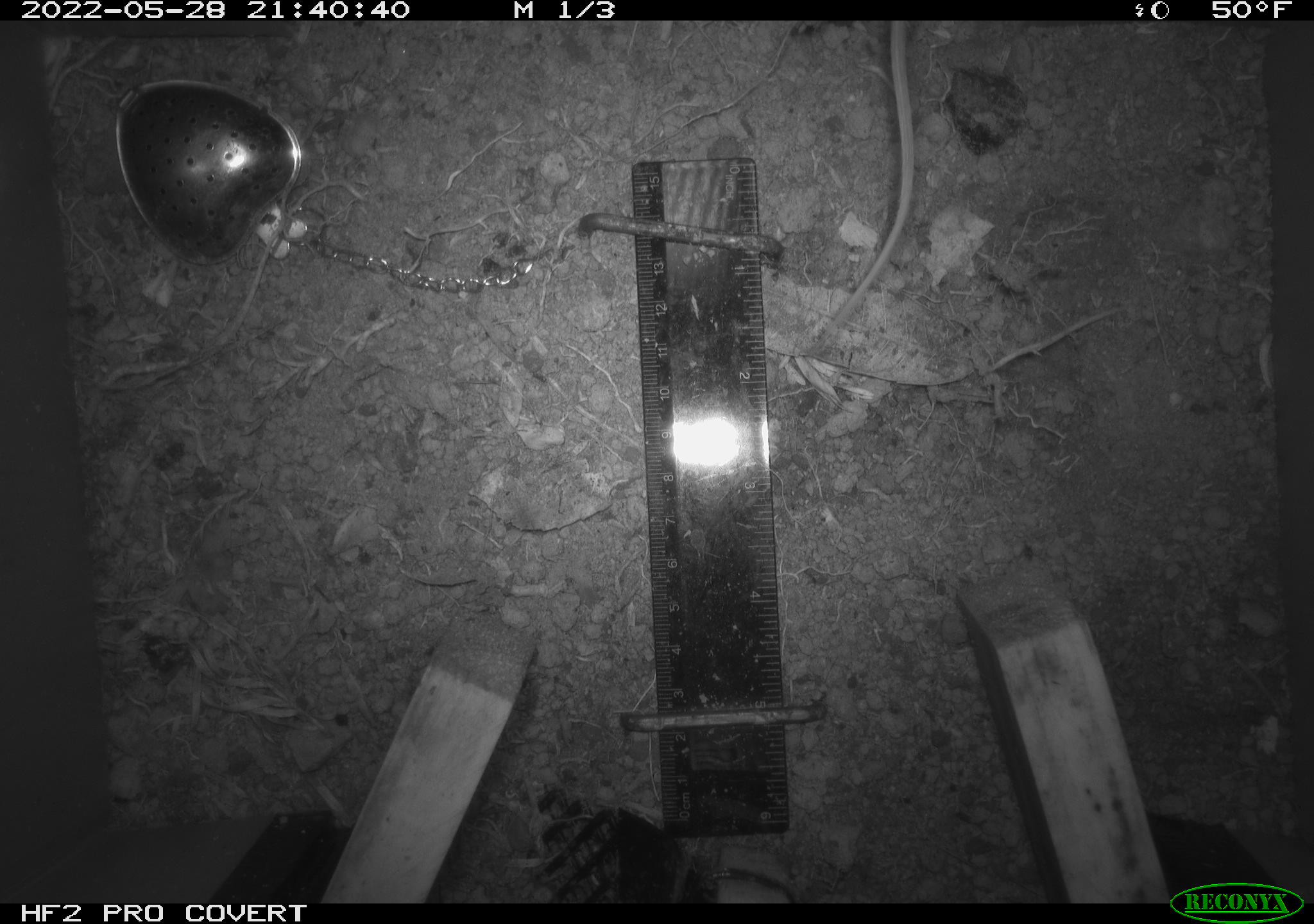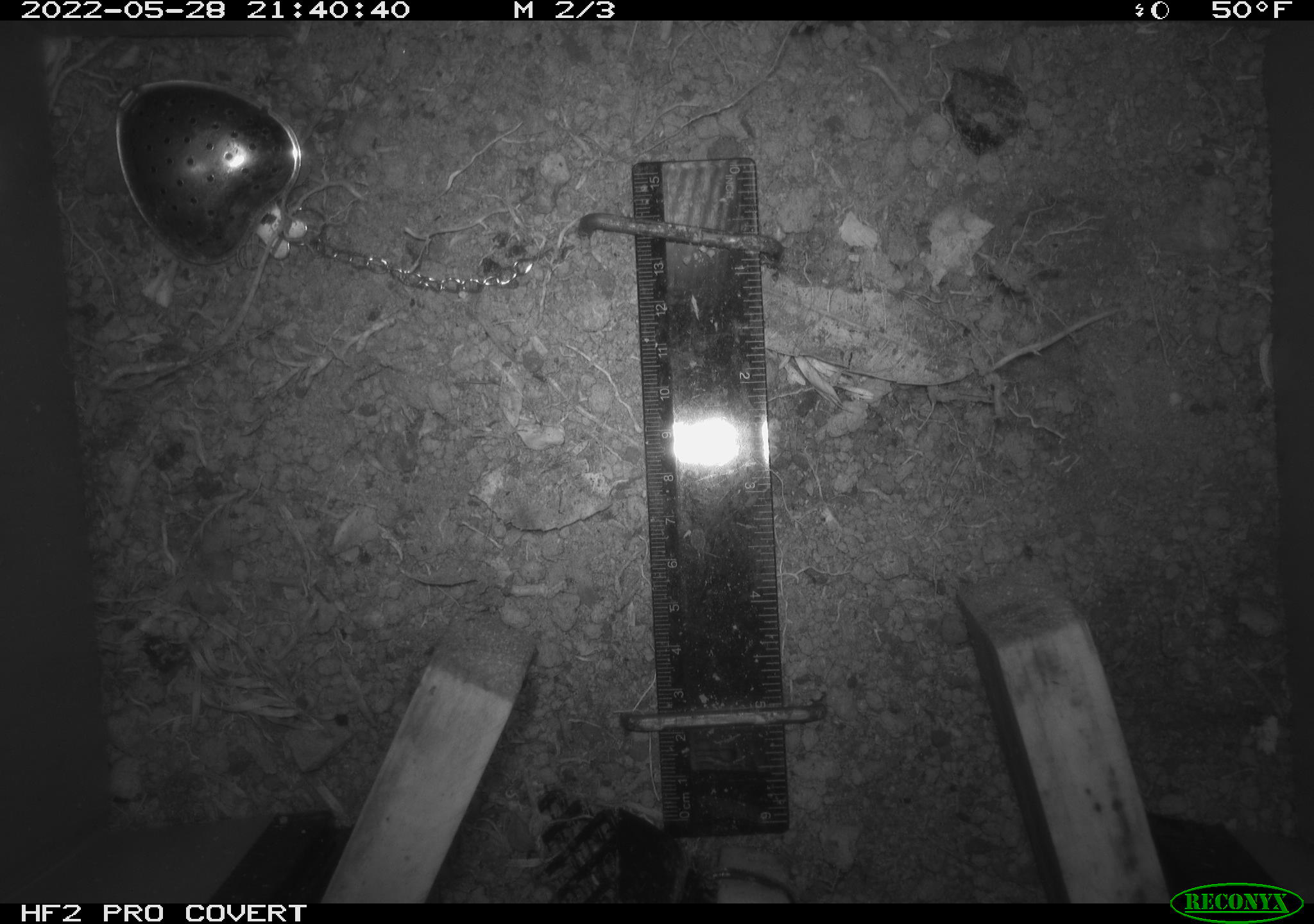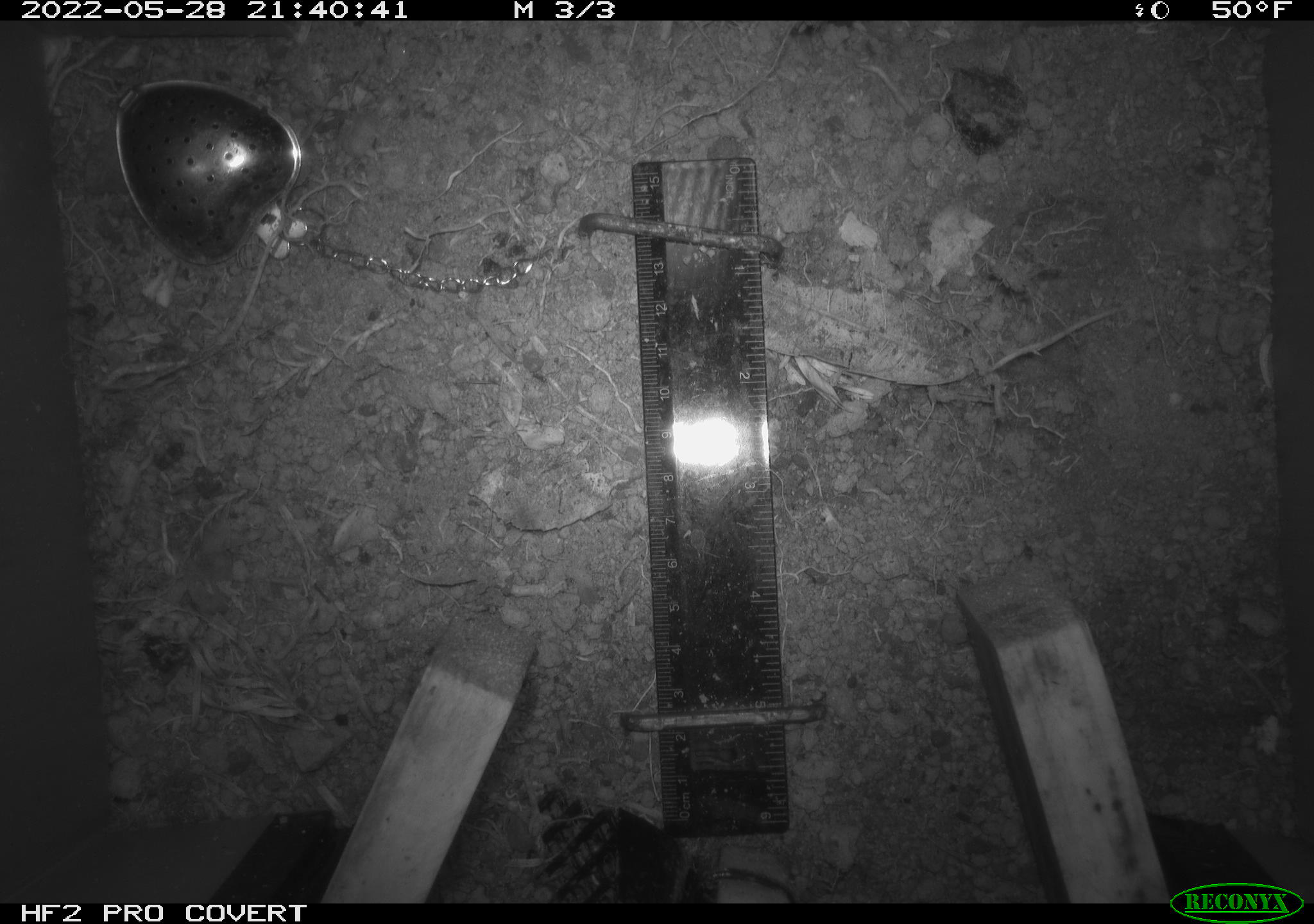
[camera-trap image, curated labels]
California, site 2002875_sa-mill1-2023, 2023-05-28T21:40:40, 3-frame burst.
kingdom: Animalia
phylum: Chordata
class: Mammalia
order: Rodentia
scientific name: Rodentia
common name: mouse species